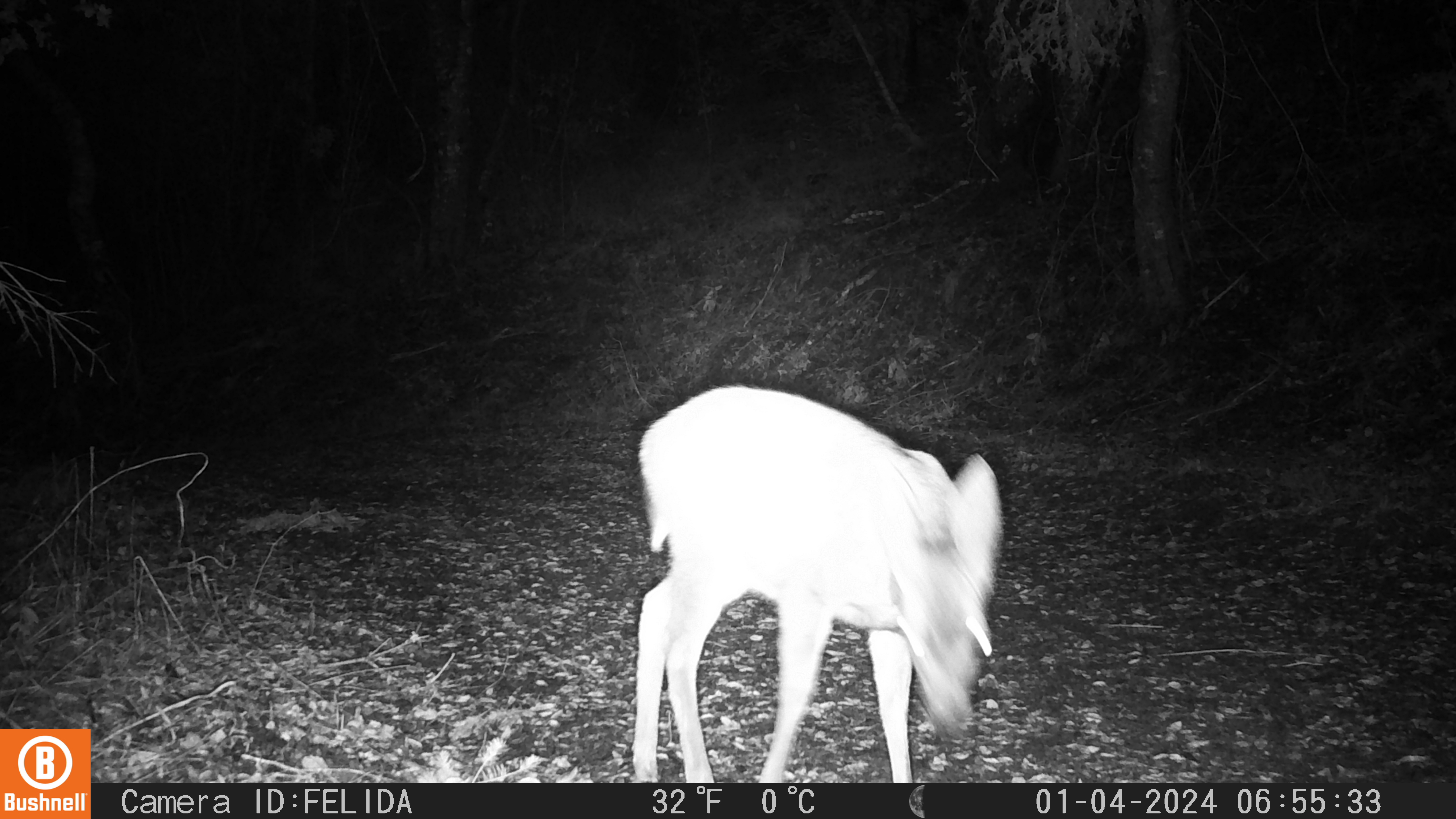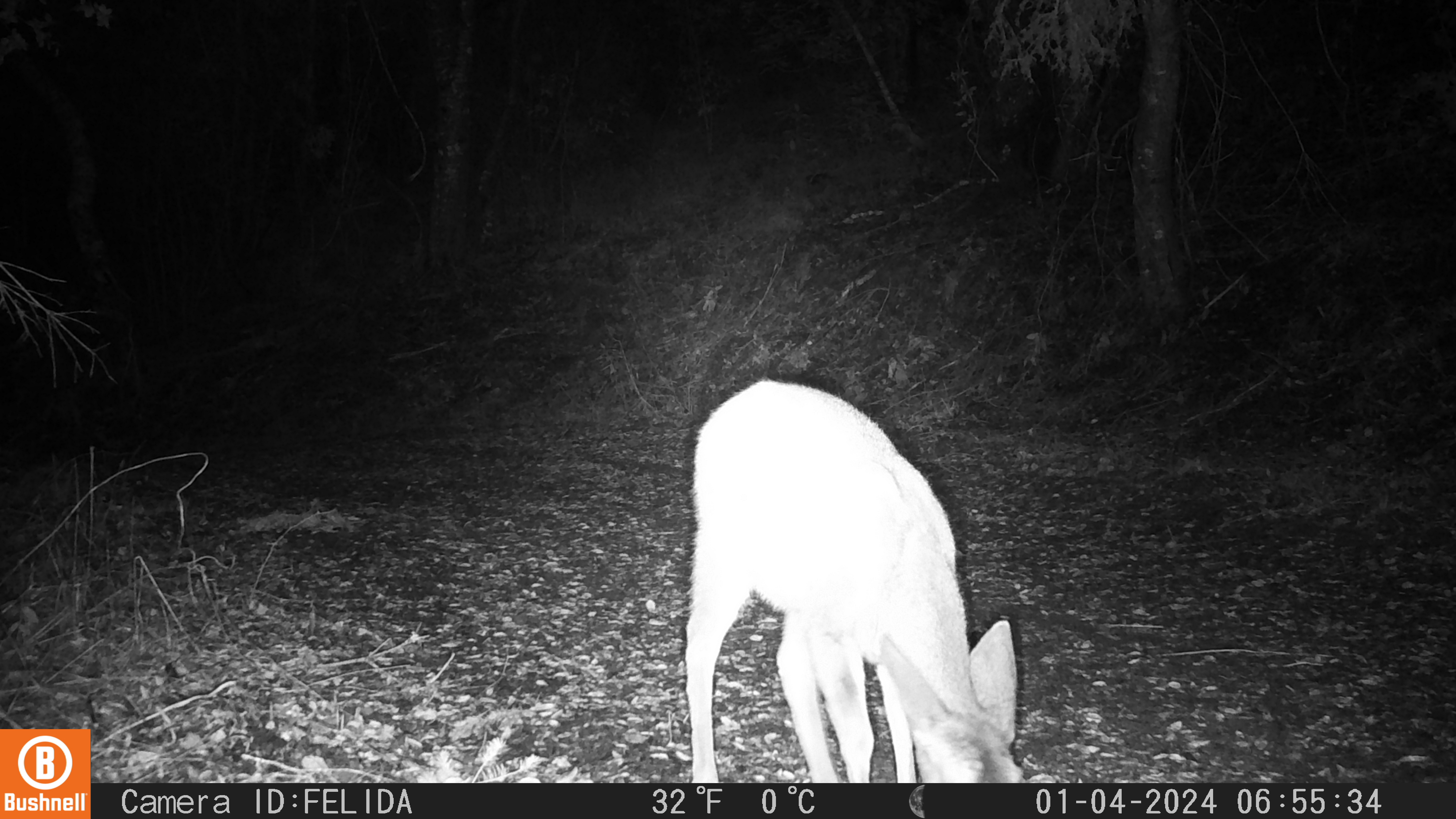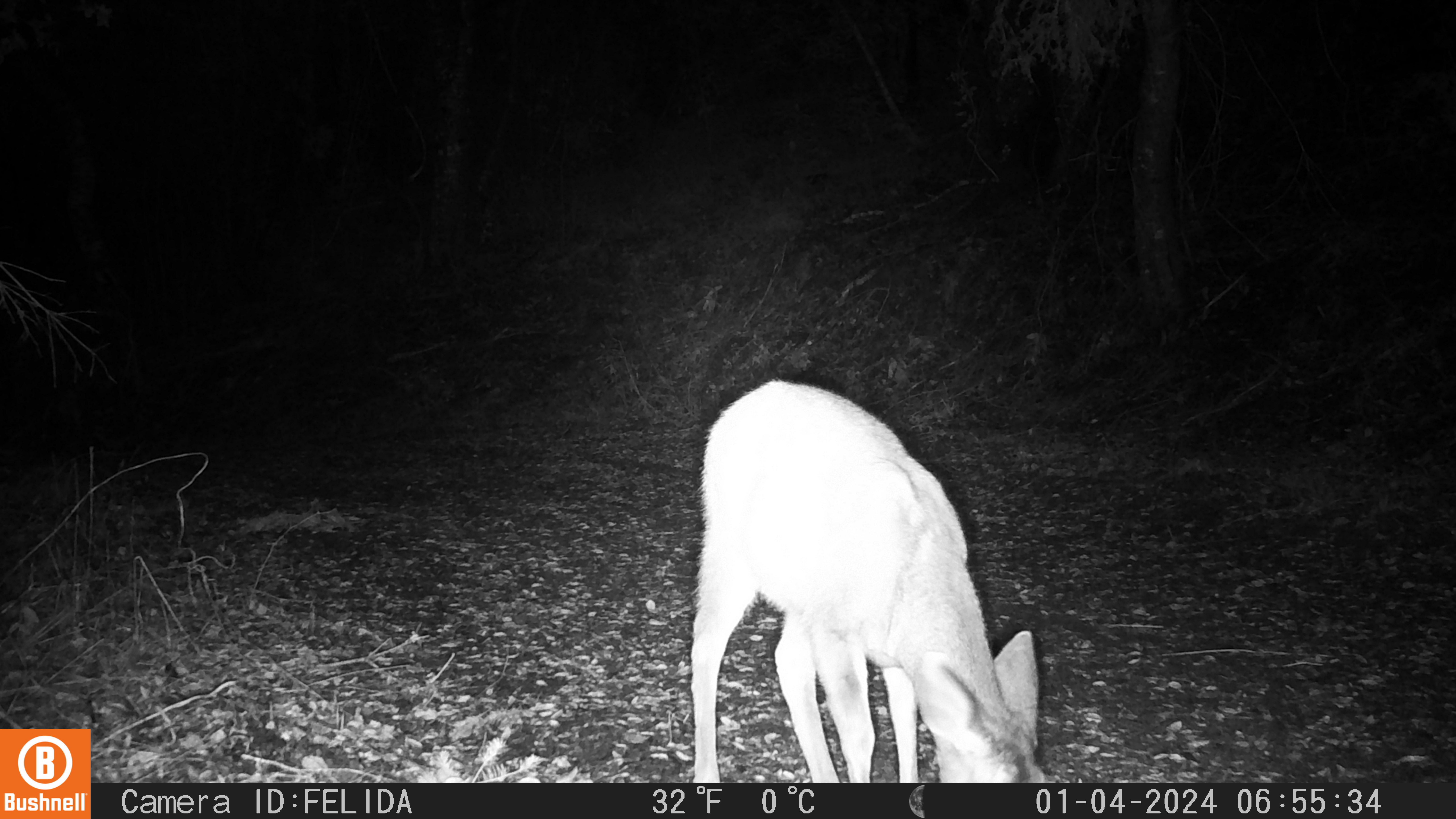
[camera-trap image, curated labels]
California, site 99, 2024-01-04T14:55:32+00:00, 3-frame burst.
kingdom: Animalia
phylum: Chordata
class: Mammalia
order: Artiodactyla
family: Cervidae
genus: Odocoileus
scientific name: Odocoileus hemionus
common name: mule deer